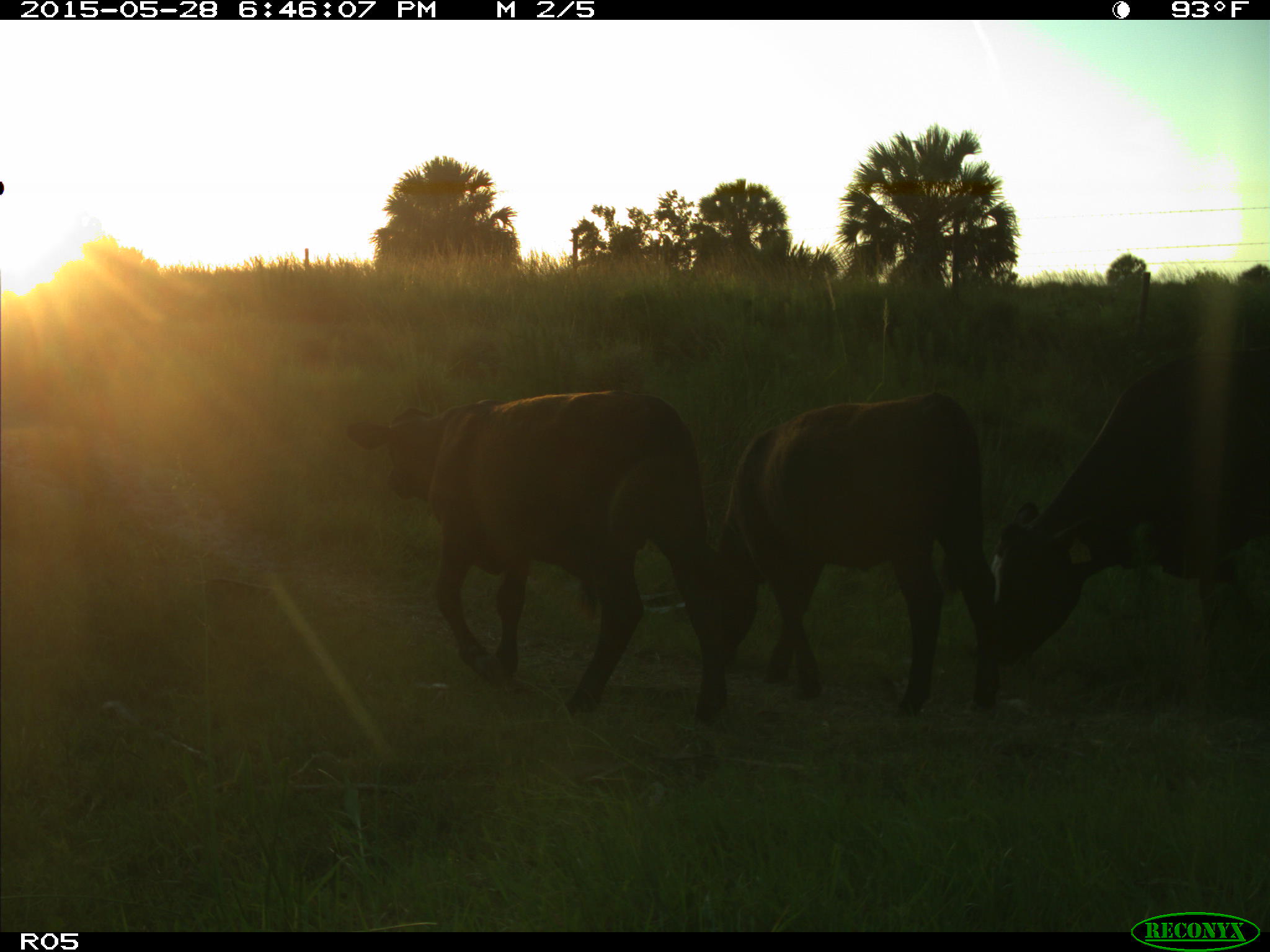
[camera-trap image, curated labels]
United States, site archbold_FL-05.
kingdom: Animalia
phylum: Chordata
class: Mammalia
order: Artiodactyla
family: Bovidae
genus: Bos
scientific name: Bos taurus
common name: domestic cow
Bos taurus (domestic cow).